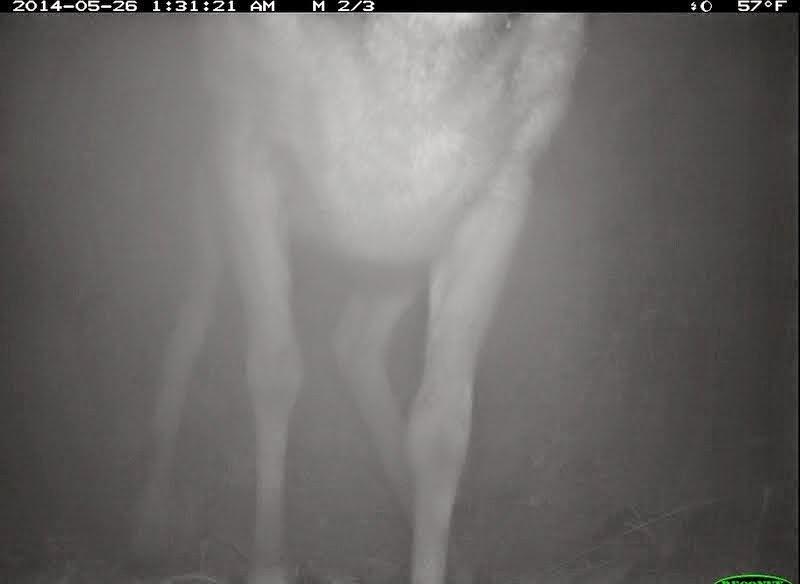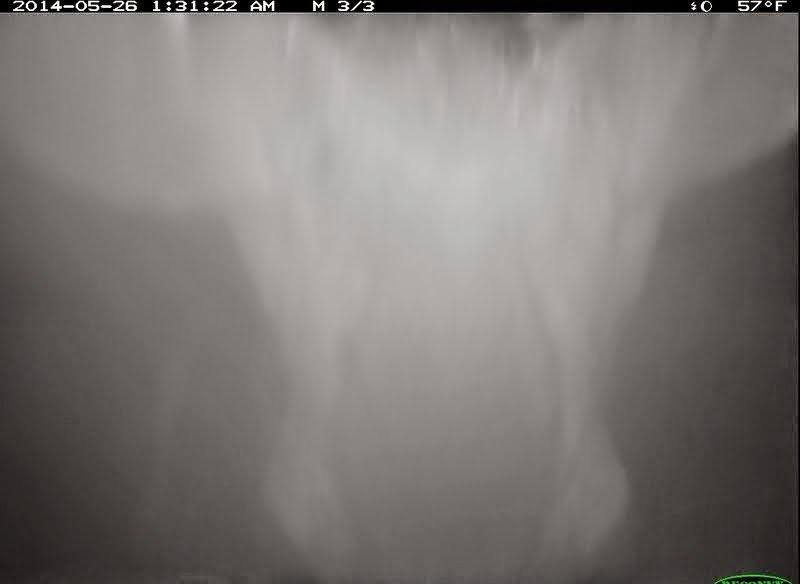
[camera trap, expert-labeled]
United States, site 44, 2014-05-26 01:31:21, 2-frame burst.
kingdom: Animalia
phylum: Chordata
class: Mammalia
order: Artiodactyla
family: Cervidae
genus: Odocoileus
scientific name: Odocoileus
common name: deer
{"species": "deer (Odocoileus)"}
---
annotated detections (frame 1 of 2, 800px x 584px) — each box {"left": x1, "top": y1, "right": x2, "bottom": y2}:
deer: {"left": 123, "top": 13, "right": 589, "bottom": 584}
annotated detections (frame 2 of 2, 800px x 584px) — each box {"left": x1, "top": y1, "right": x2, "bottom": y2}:
deer: {"left": 1, "top": 12, "right": 799, "bottom": 583}